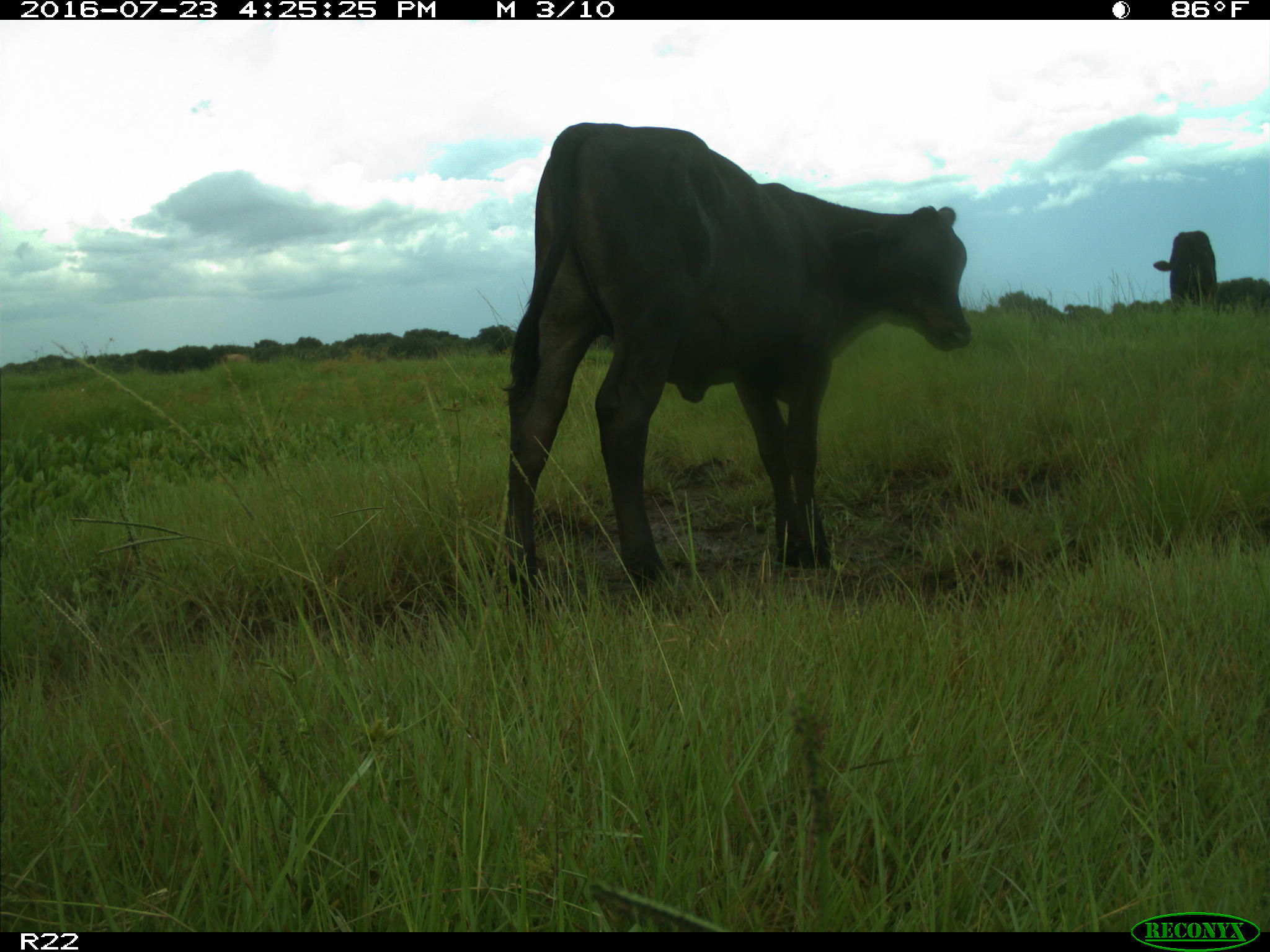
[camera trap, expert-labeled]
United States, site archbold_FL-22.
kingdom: Animalia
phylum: Chordata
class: Mammalia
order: Artiodactyla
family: Bovidae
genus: Bos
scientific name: Bos taurus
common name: domestic cow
Bos taurus (domestic cow).